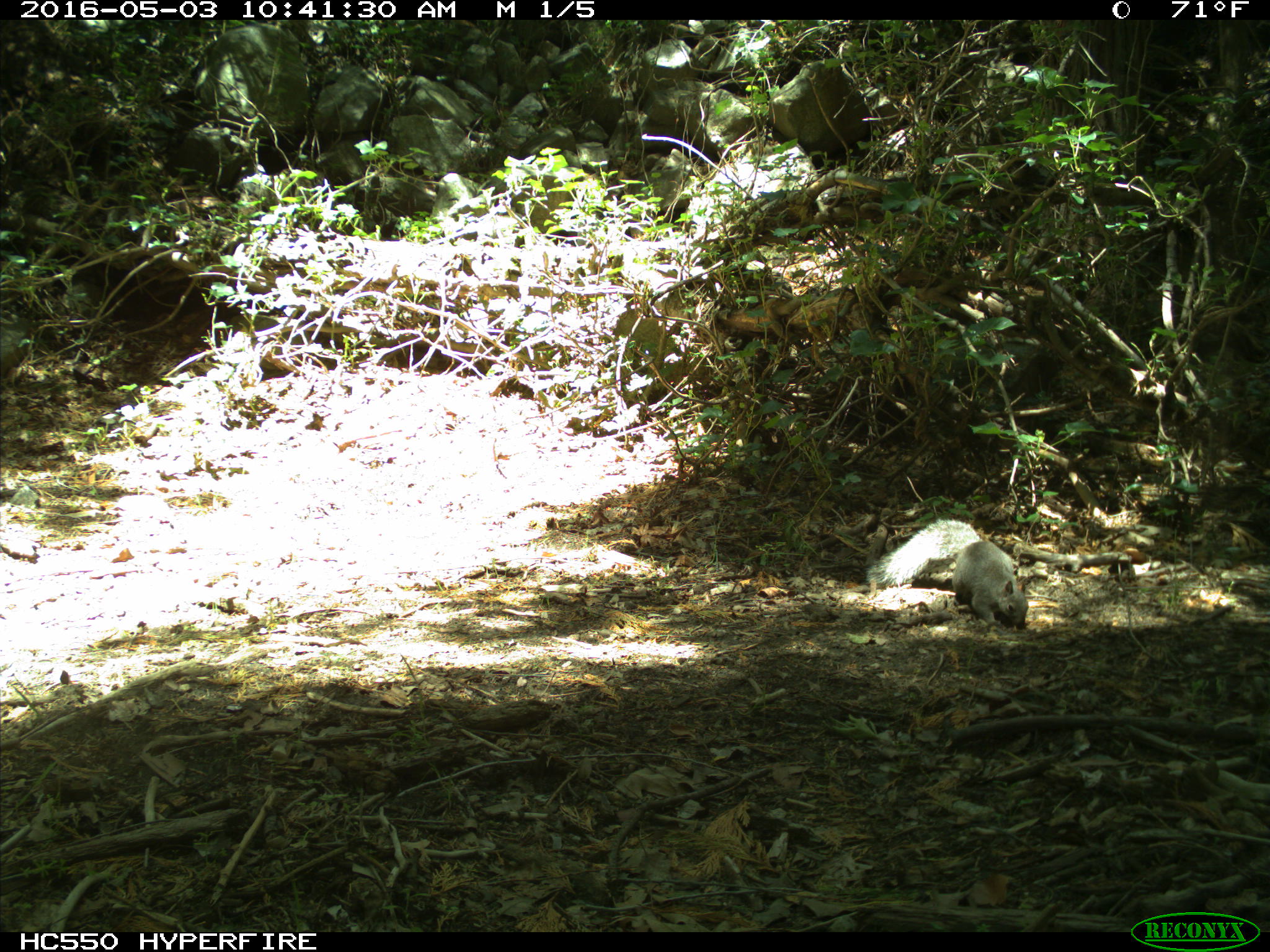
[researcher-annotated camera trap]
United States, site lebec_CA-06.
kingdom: Animalia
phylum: Chordata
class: Mammalia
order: Rodentia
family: Sciuridae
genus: Sciurus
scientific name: Sciurus carolinensis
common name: eastern gray squirrel